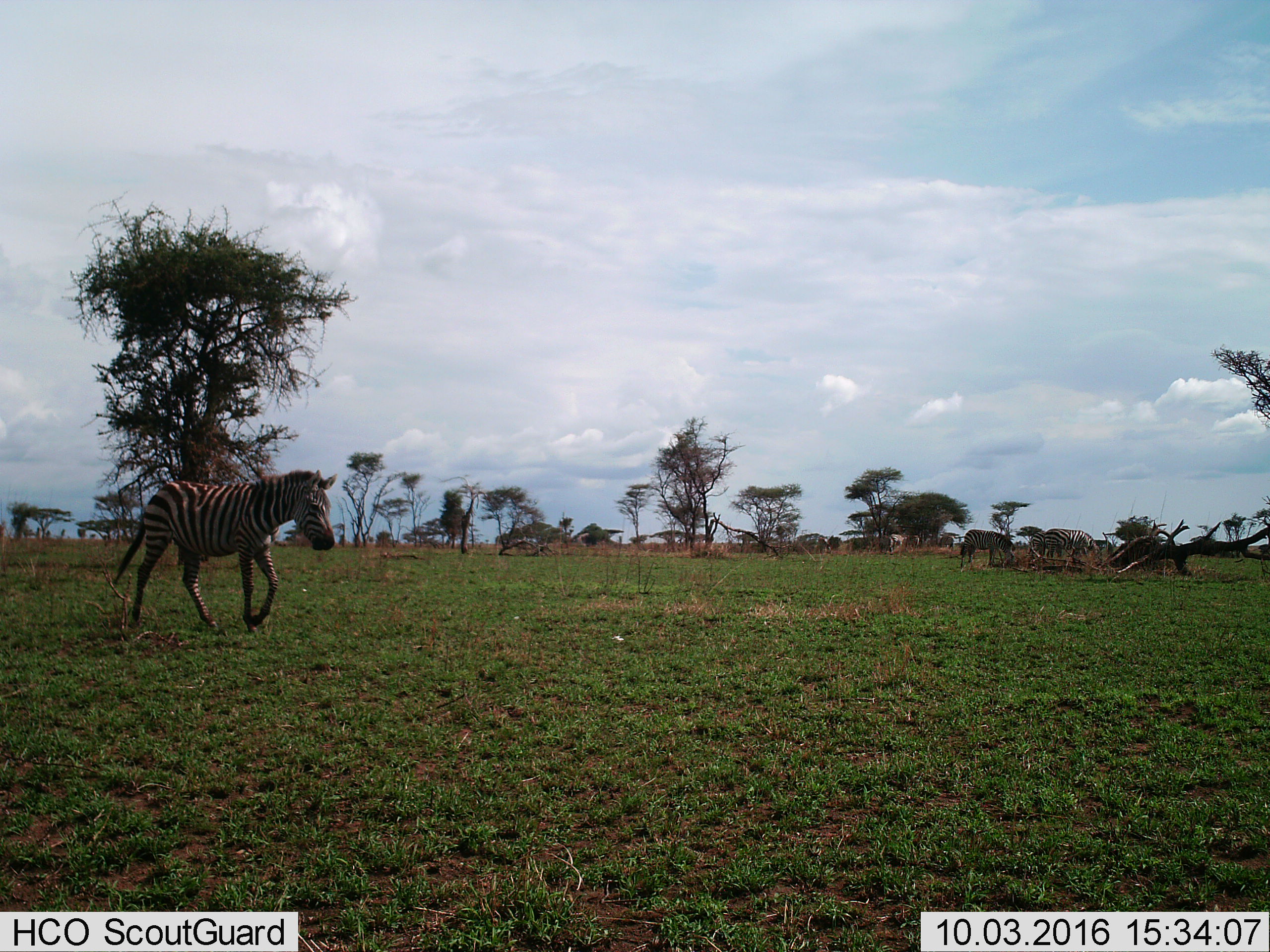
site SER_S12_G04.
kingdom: Animalia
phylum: Chordata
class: Mammalia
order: Perissodactyla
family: Equidae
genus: Equus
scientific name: Equus quagga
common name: plains zebra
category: zebraplains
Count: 5.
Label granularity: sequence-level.